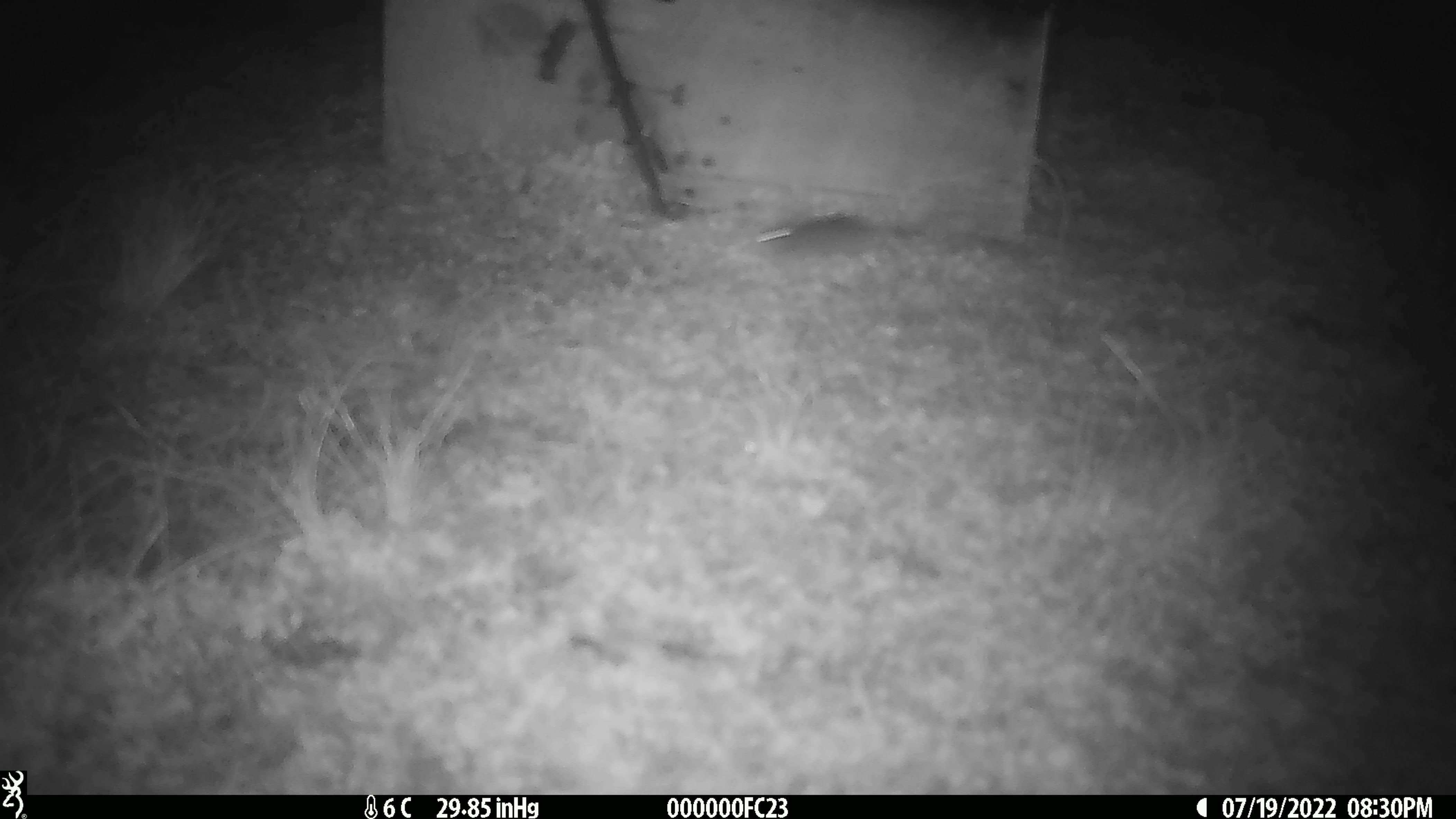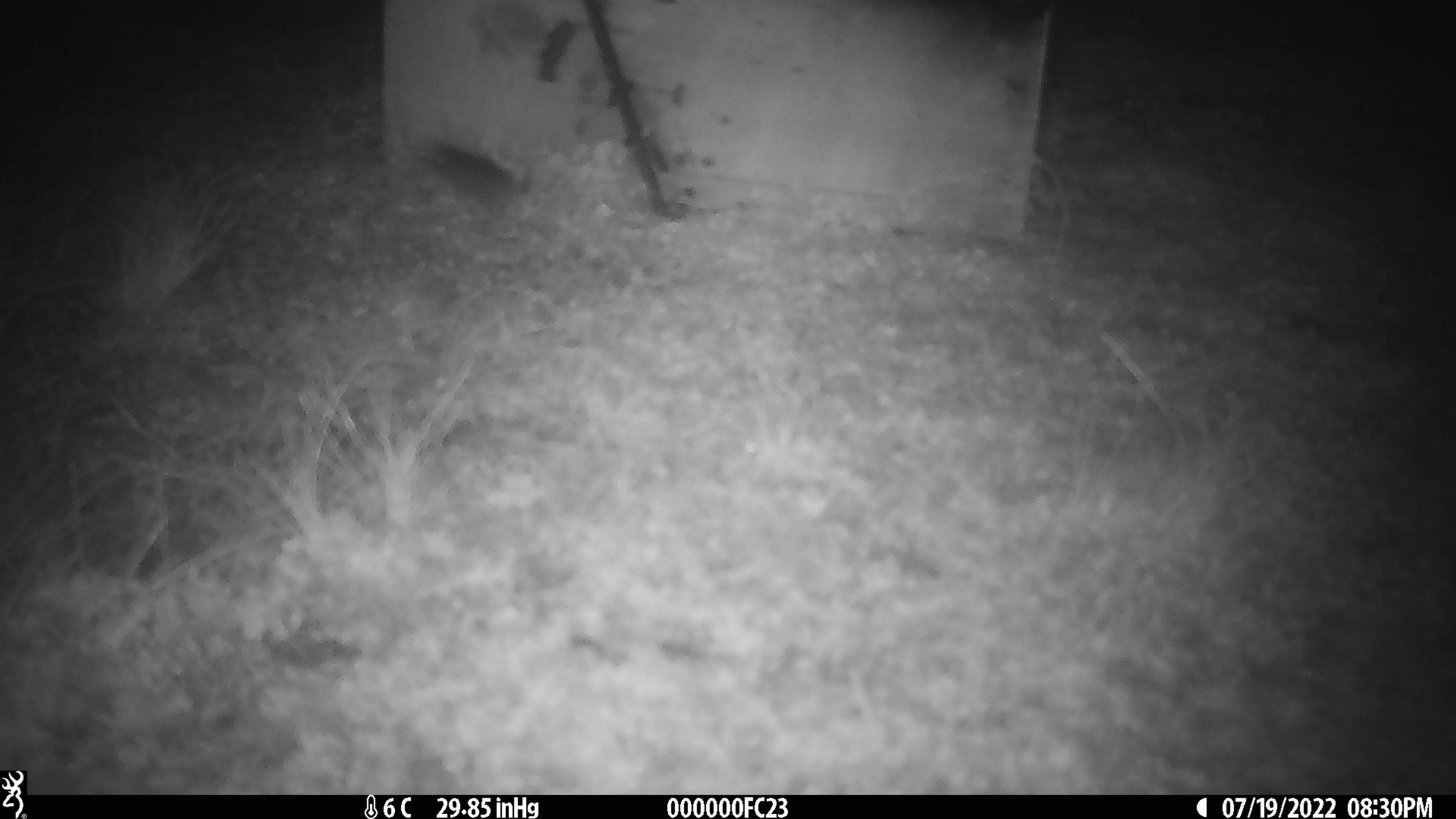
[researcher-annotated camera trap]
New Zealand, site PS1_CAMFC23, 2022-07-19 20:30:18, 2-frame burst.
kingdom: Animalia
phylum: Chordata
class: Mammalia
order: Rodentia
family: Muridae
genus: Mus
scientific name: Mus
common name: mouse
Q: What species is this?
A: Mouse (Mus).